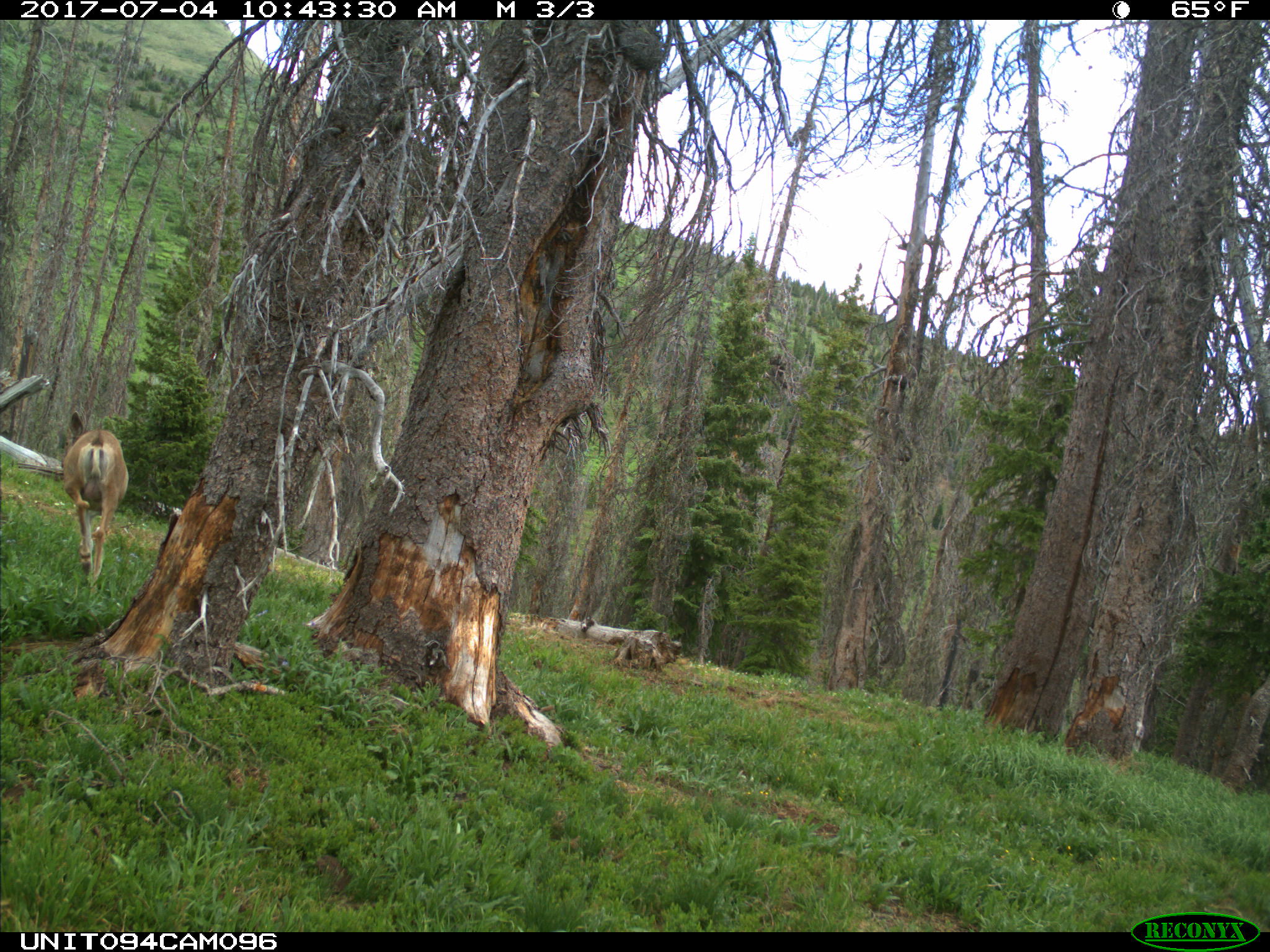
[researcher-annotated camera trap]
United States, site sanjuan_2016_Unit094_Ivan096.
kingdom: Animalia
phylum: Chordata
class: Mammalia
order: Artiodactyla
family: Cervidae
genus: Odocoileus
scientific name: Odocoileus hemionus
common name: mule deer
Odocoileus hemionus (mule deer).